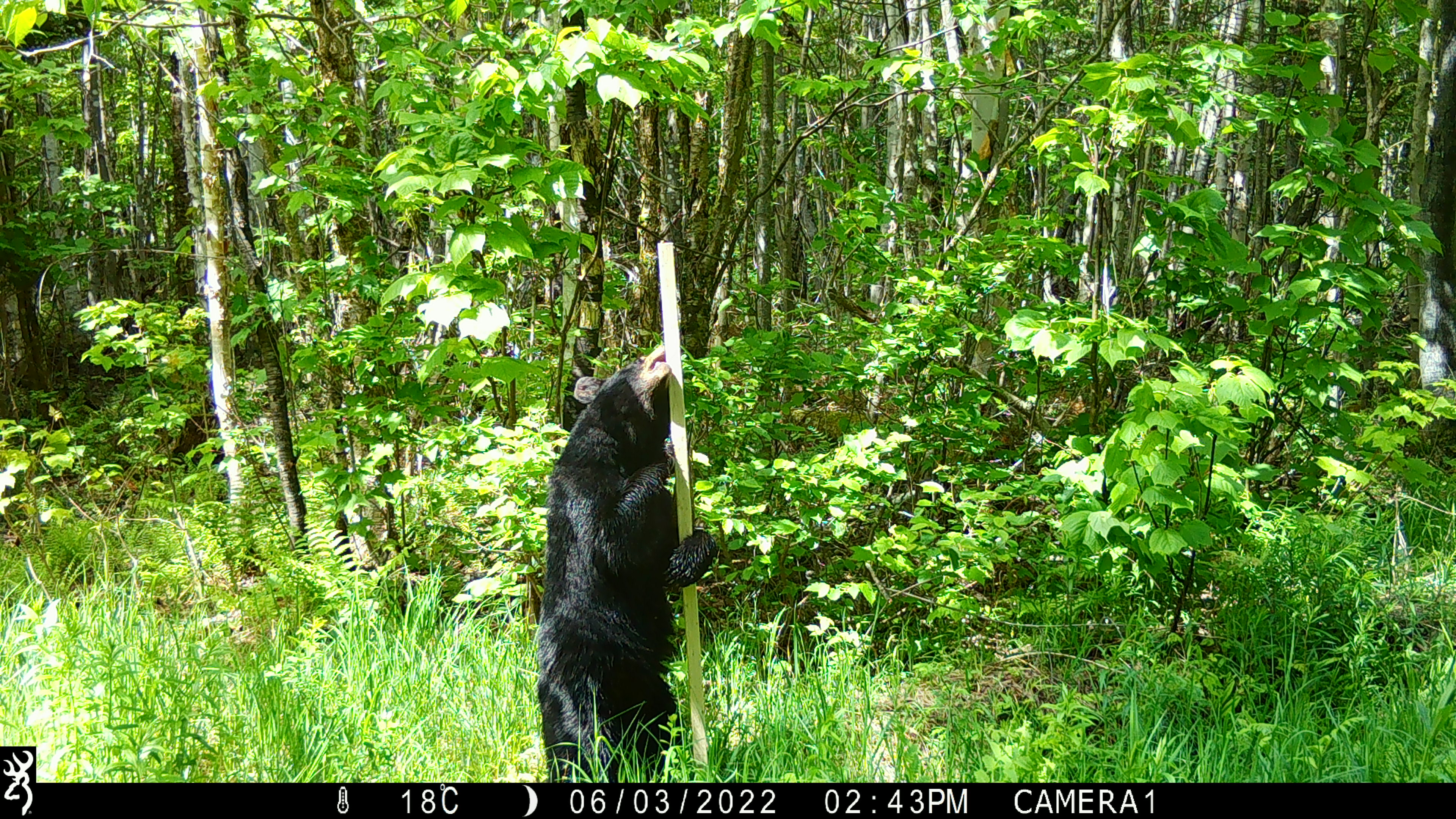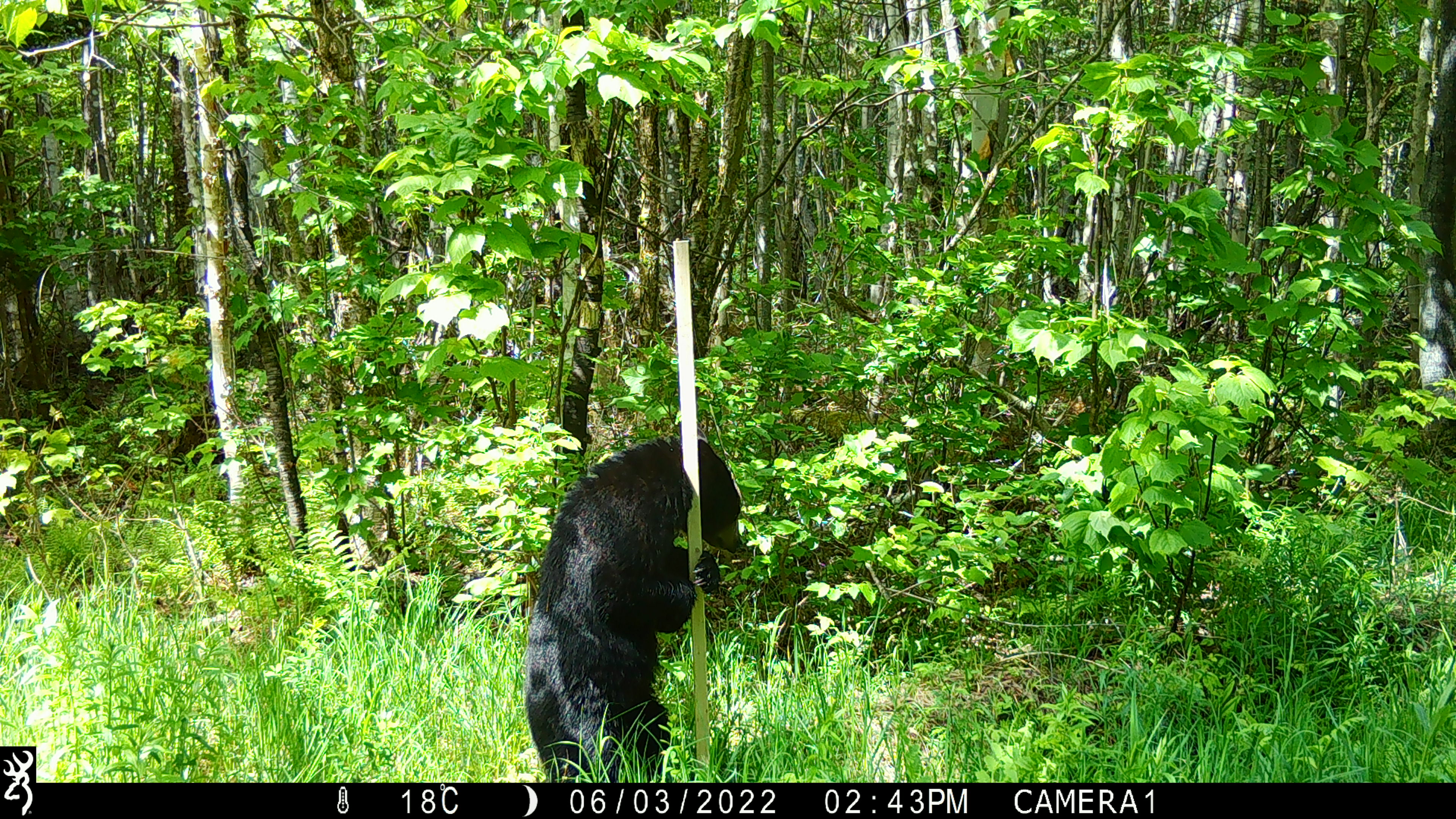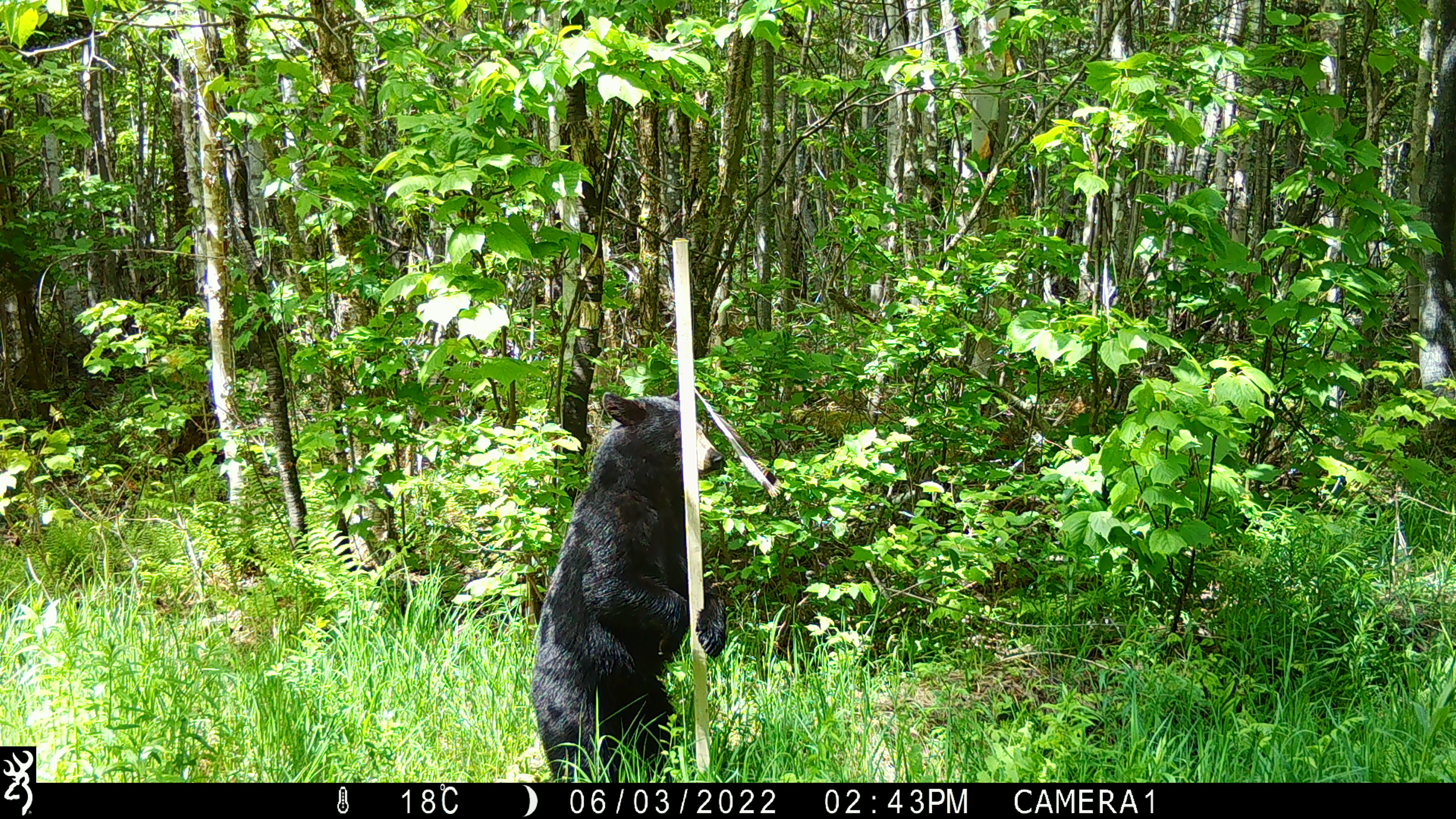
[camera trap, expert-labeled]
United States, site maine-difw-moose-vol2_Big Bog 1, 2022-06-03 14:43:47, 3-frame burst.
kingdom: Animalia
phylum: Chordata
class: Mammalia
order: Carnivora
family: Ursidae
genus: Ursus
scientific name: Ursus americanus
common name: black bear